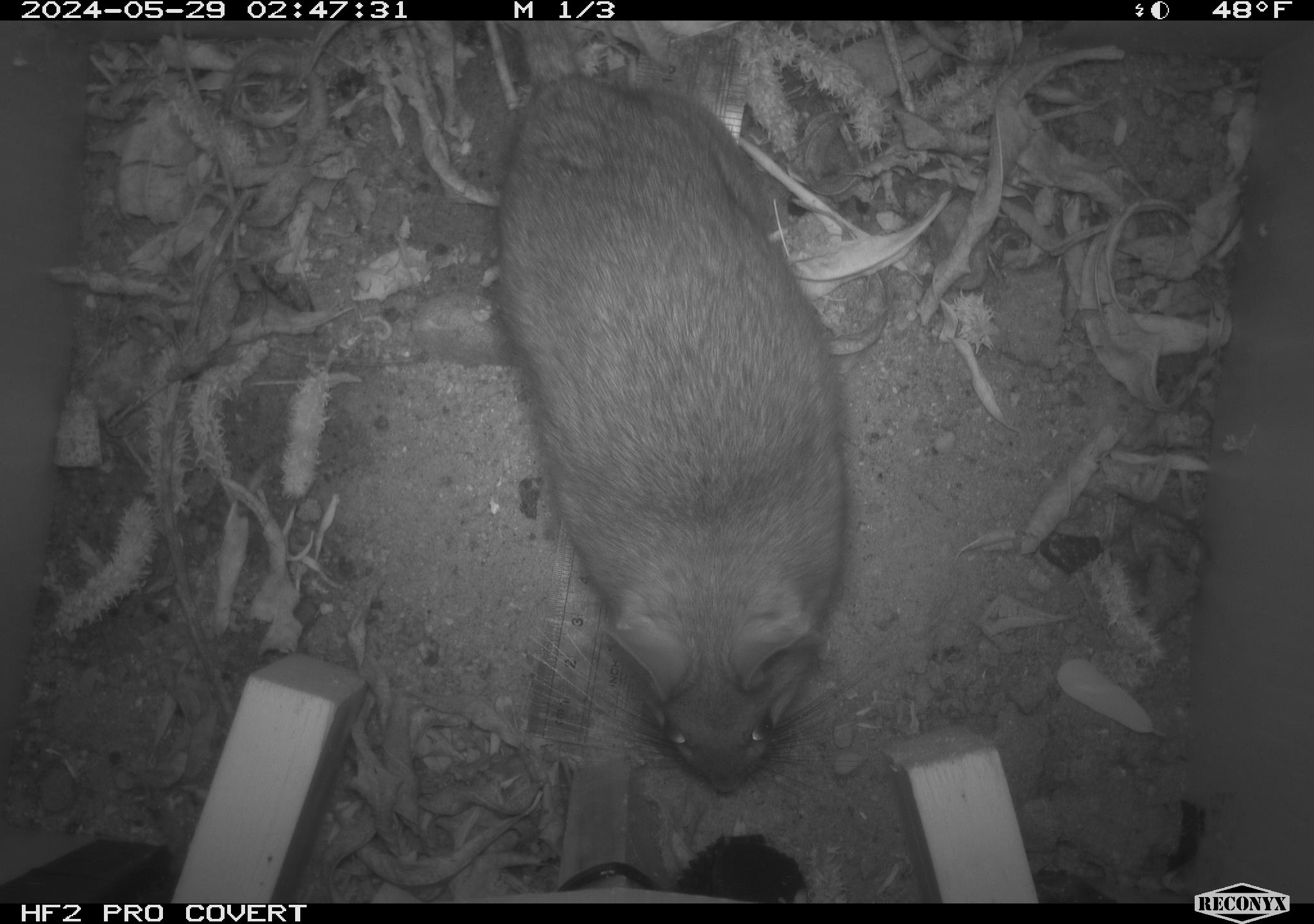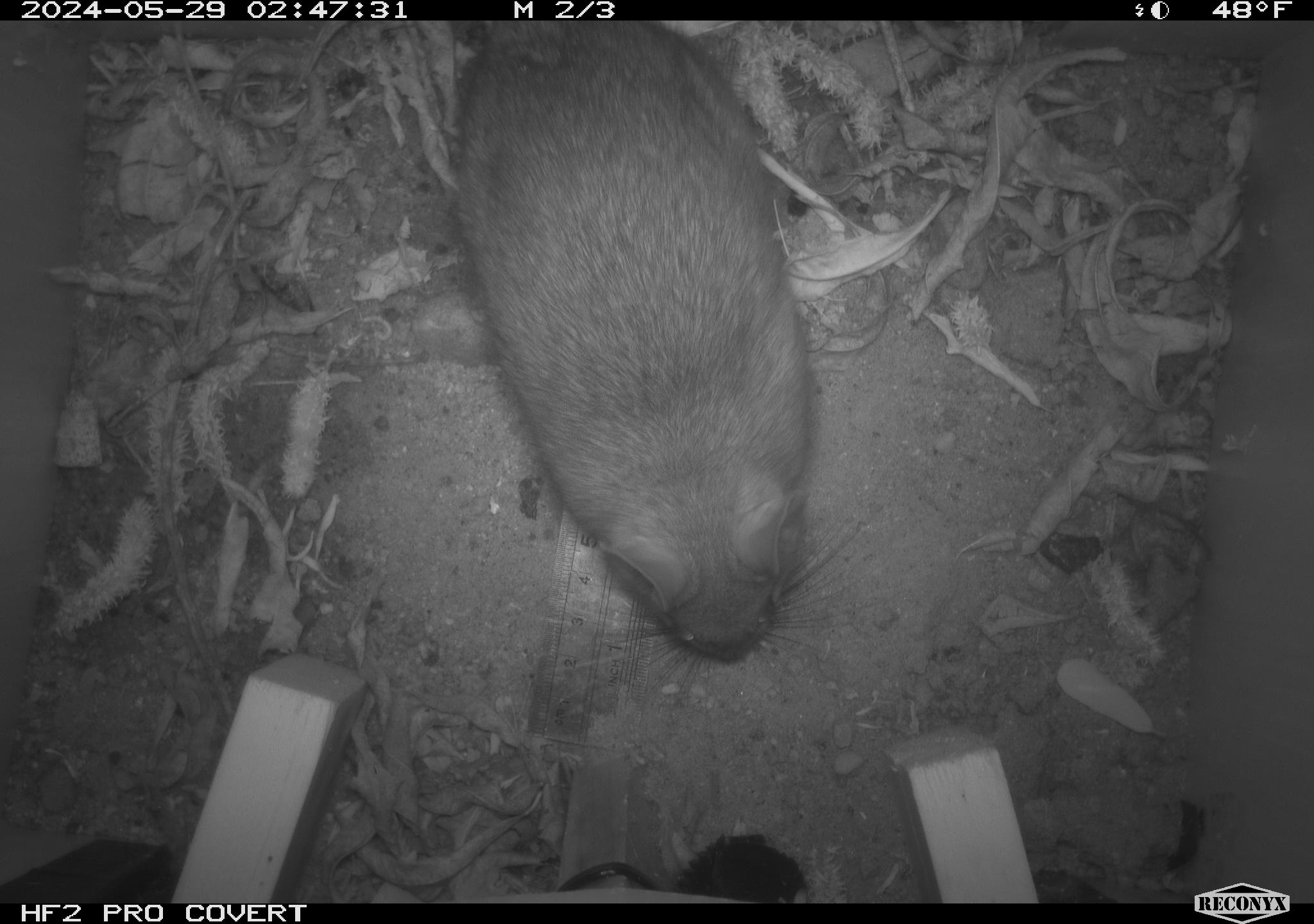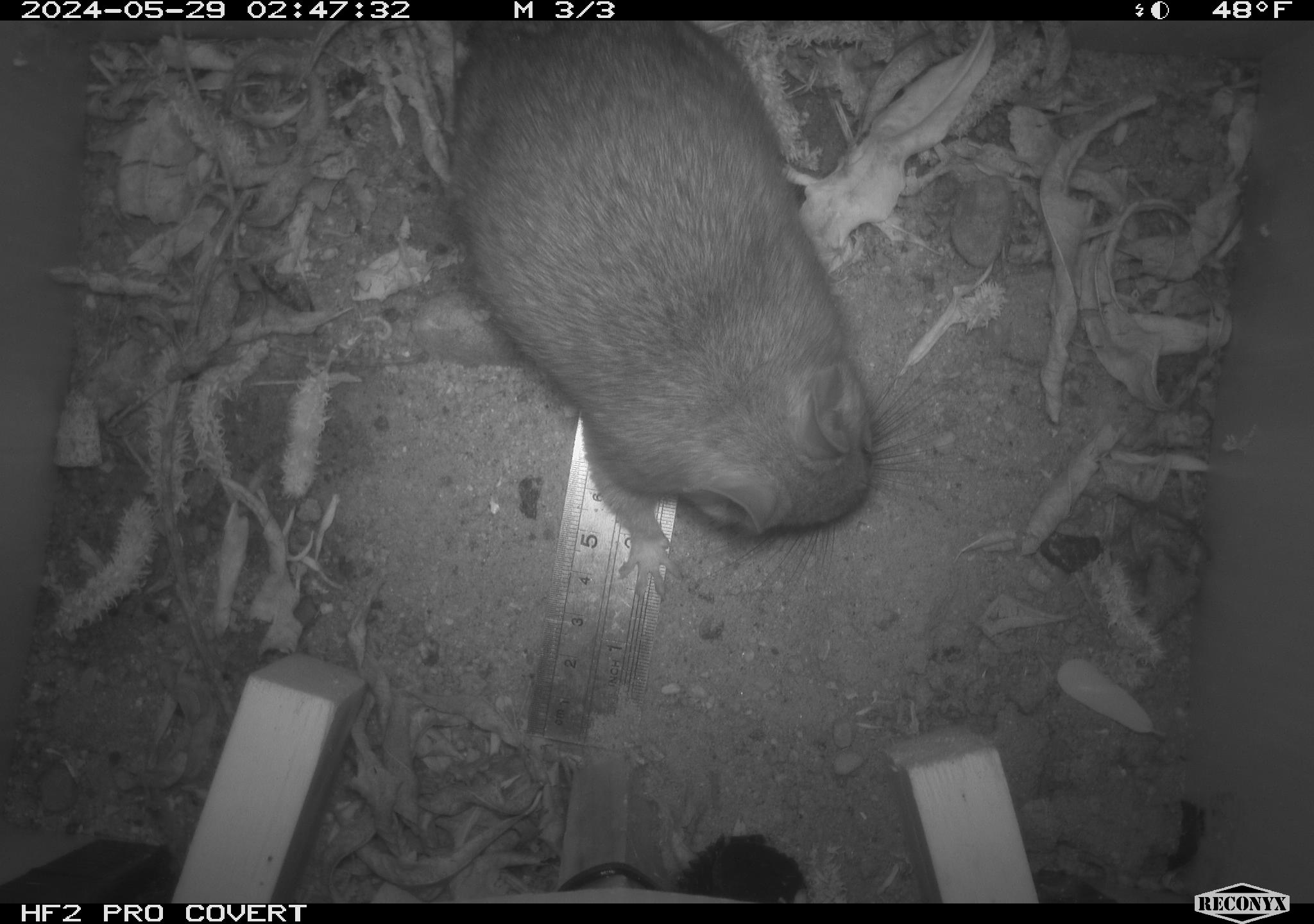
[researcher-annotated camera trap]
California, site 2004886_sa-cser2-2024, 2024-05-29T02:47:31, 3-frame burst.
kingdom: Animalia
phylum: Chordata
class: Mammalia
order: Rodentia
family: Muridae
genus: Rattus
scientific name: Rattus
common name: rat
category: rattus species